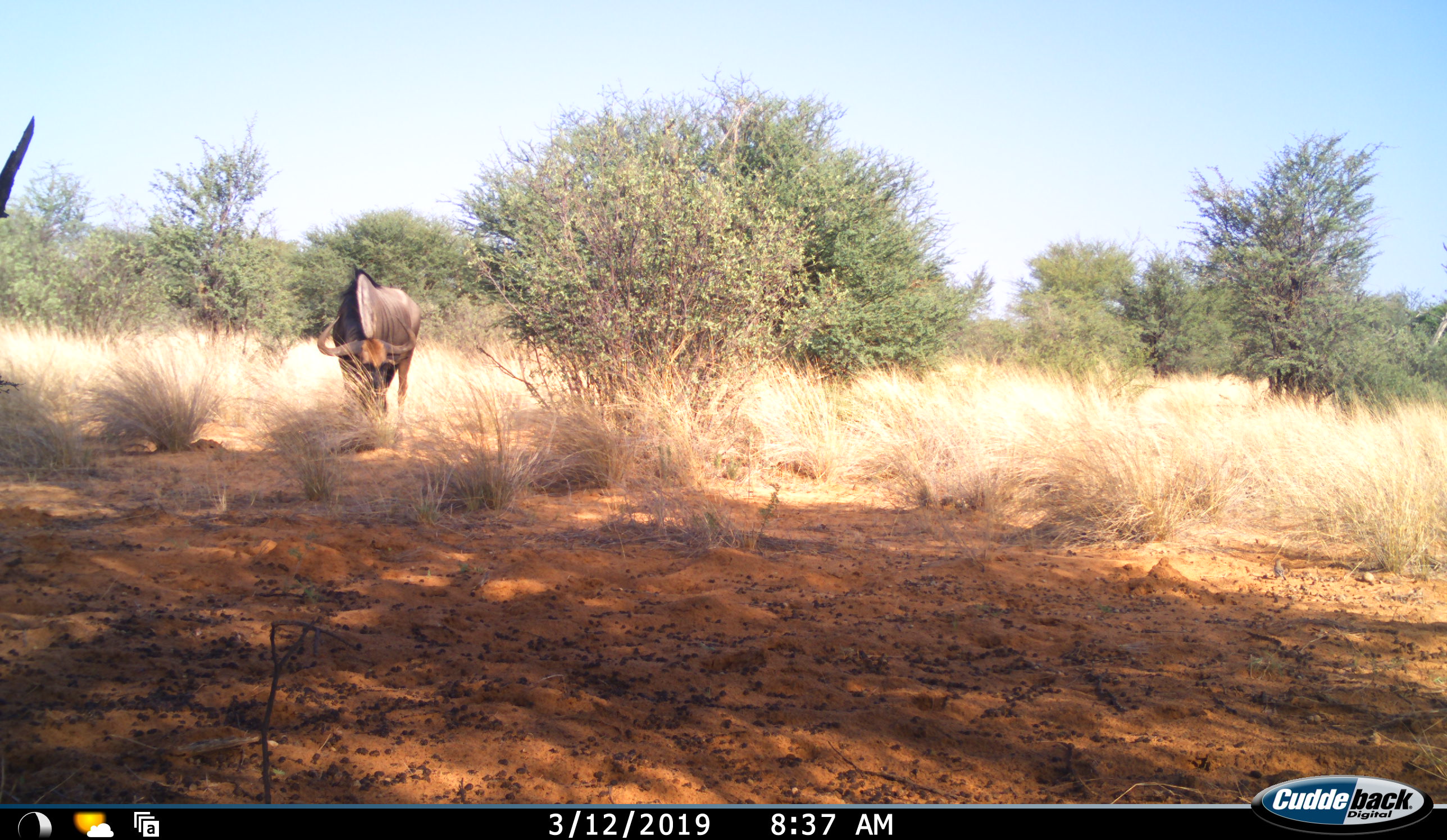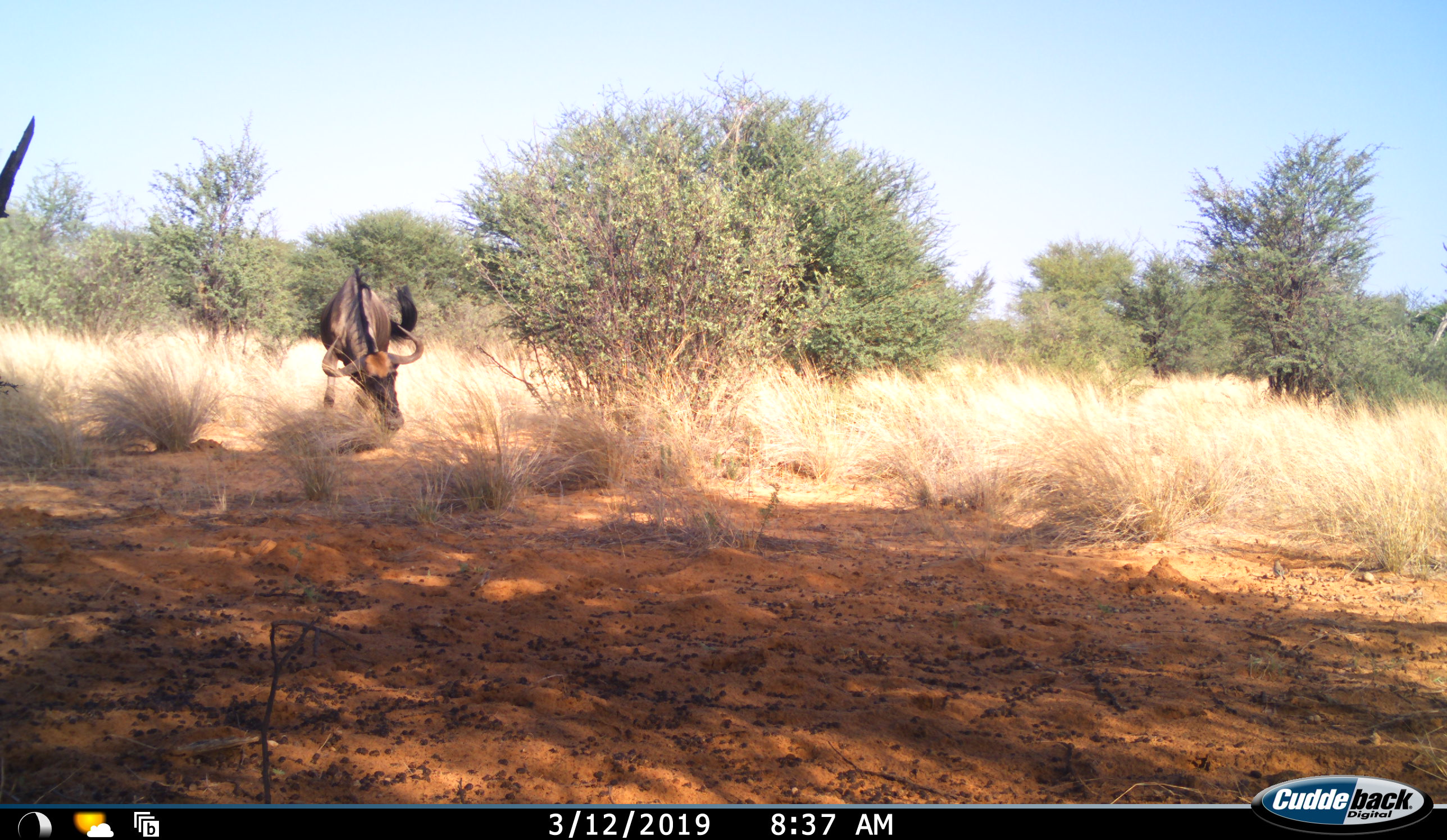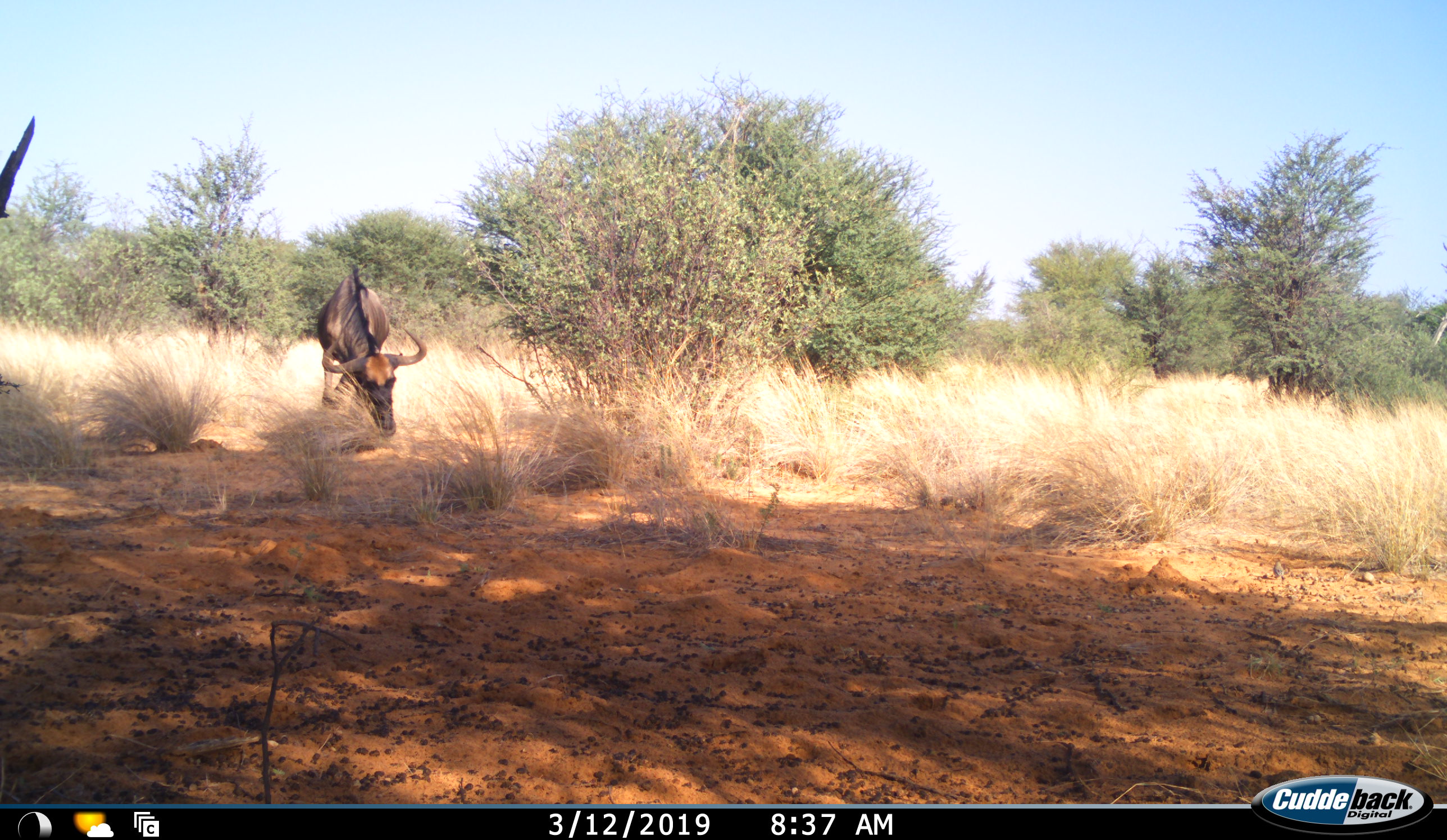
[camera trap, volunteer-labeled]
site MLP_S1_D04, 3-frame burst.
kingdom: Animalia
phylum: Chordata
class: Mammalia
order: Artiodactyla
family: Bovidae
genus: Connochaetes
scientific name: Connochaetes taurinus taurinus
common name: blue wildebeest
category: wildebeestblue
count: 1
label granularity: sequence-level